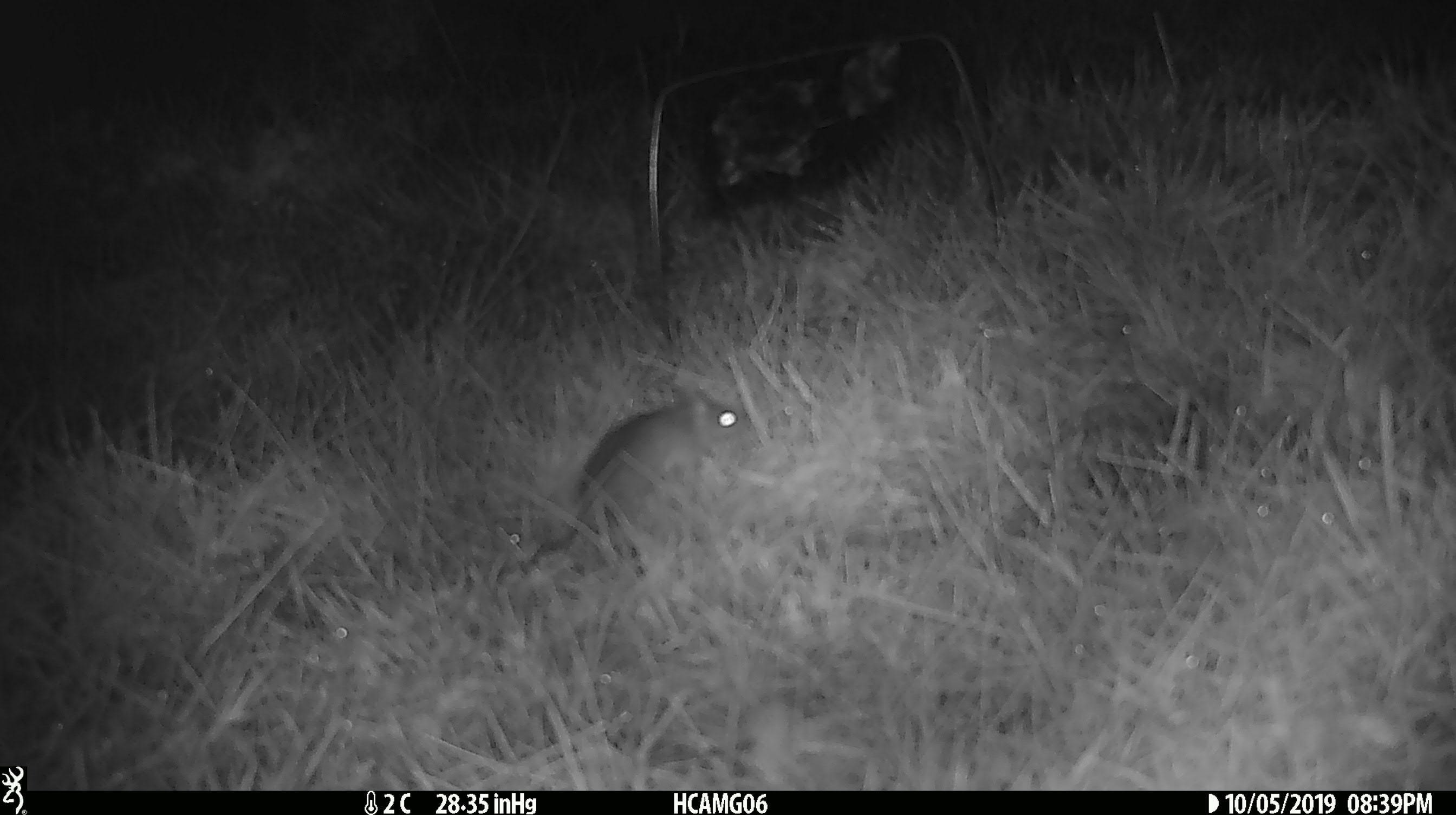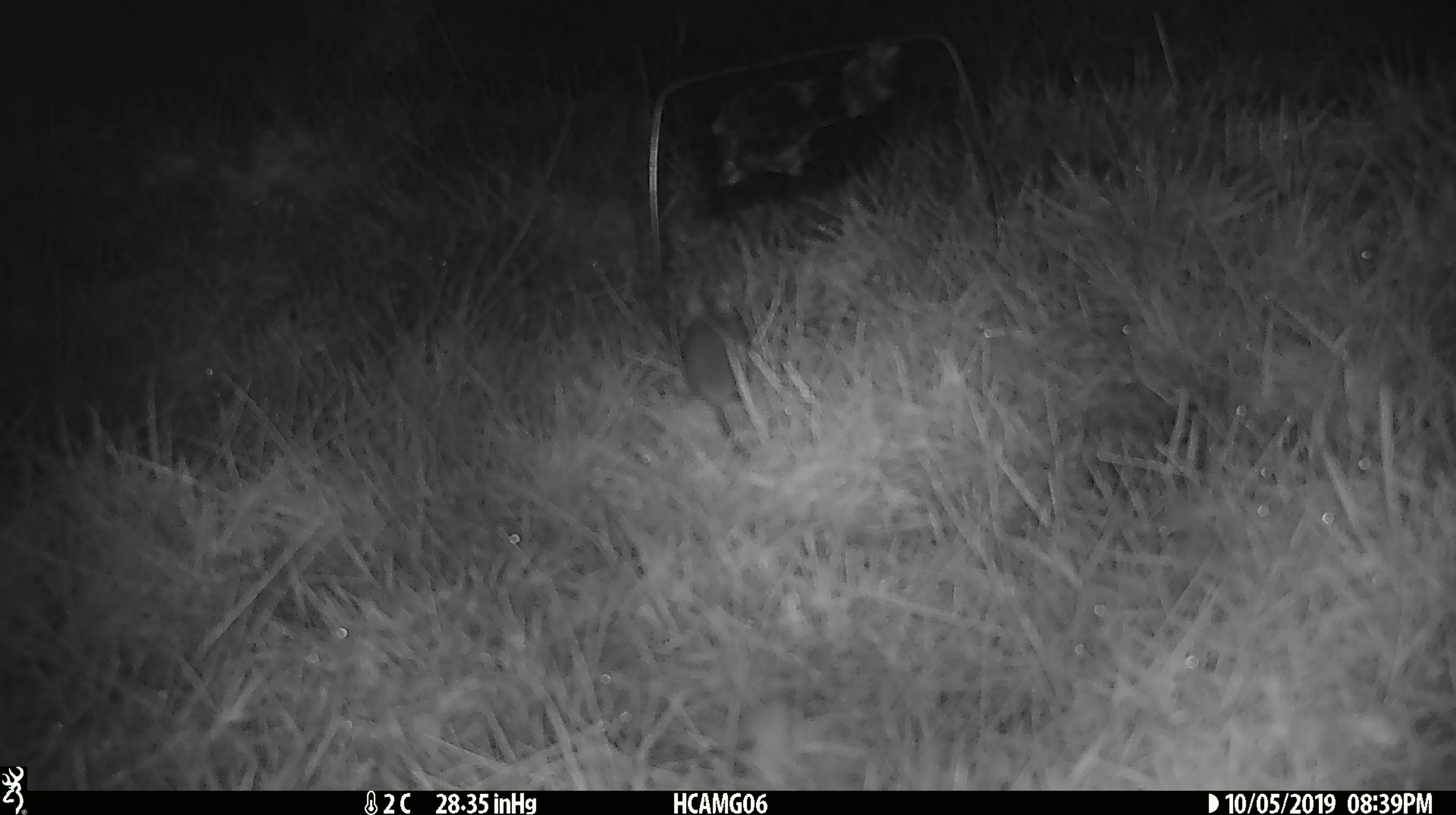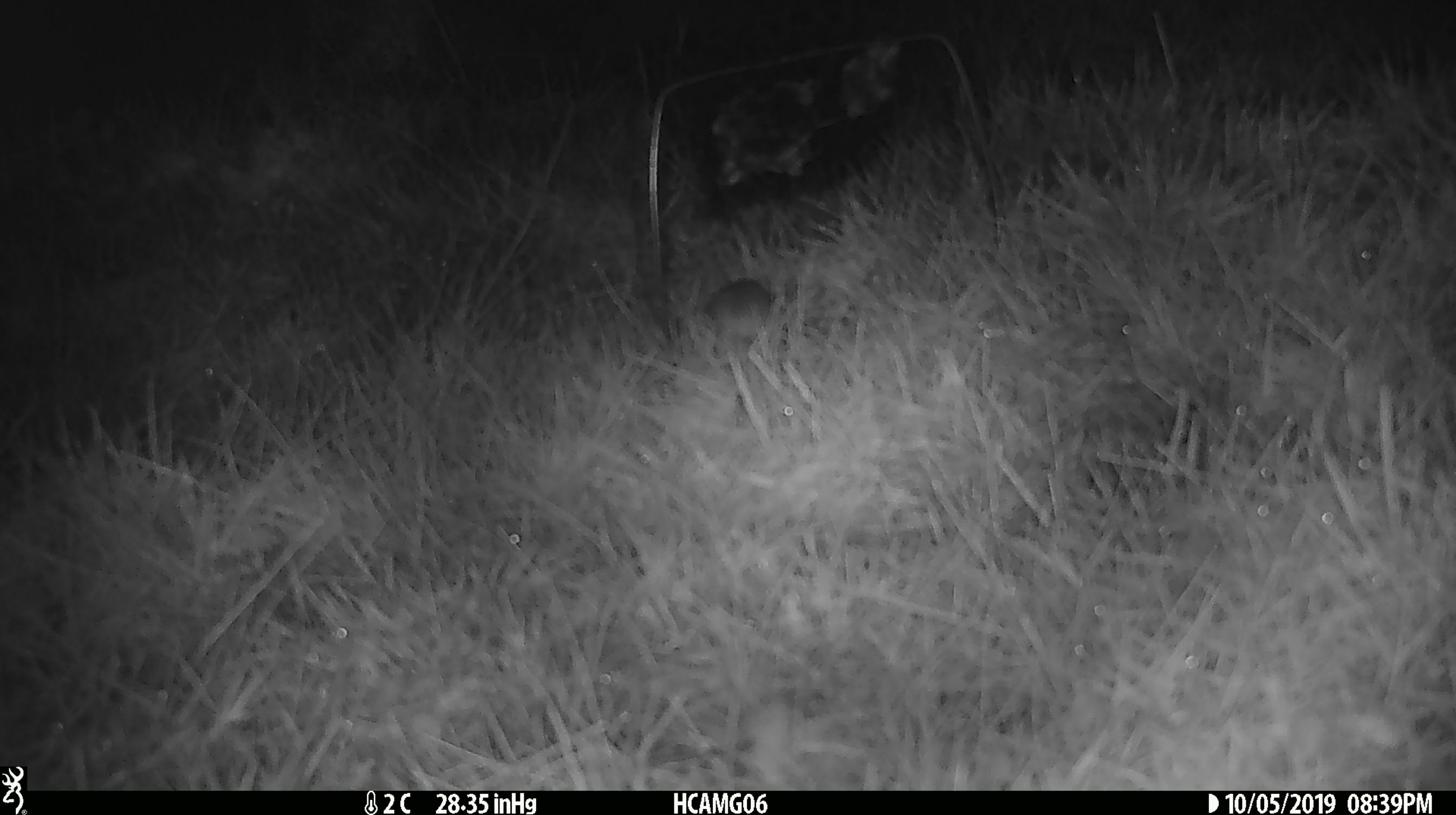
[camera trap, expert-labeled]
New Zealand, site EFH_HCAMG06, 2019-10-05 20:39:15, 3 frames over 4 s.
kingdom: Animalia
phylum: Chordata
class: Mammalia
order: Rodentia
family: Muridae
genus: Mus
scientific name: Mus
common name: mouse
Mouse (Mus).